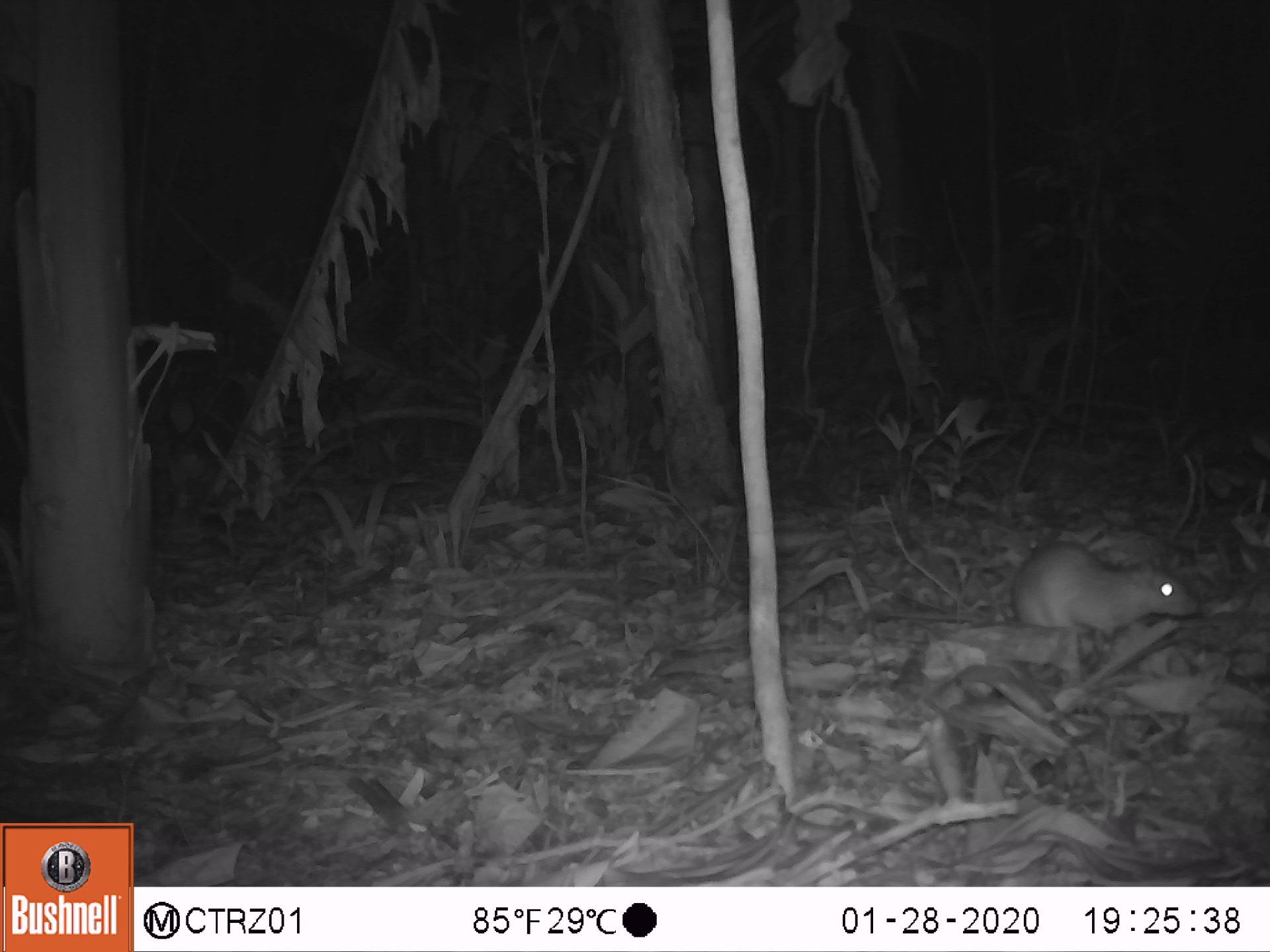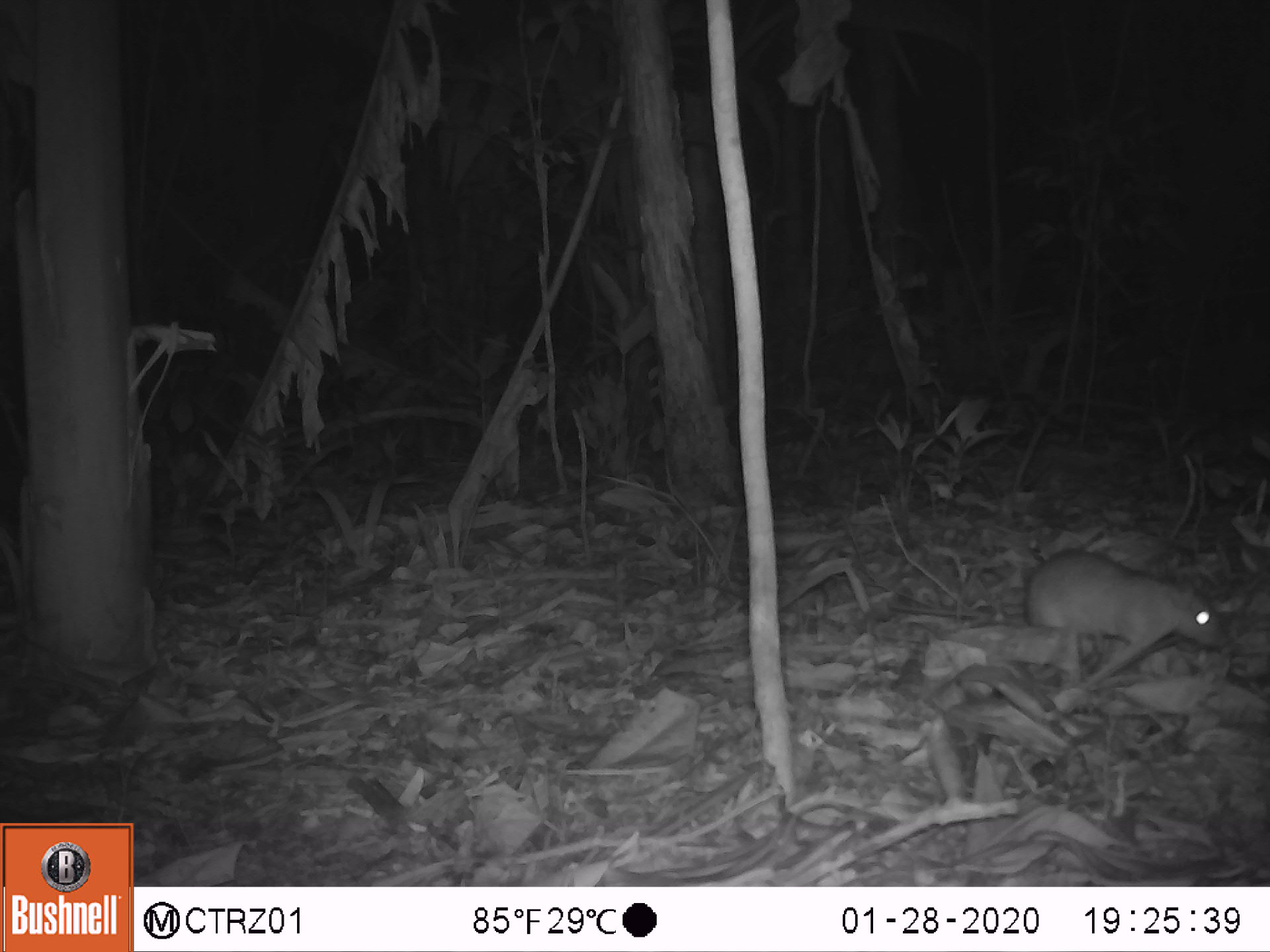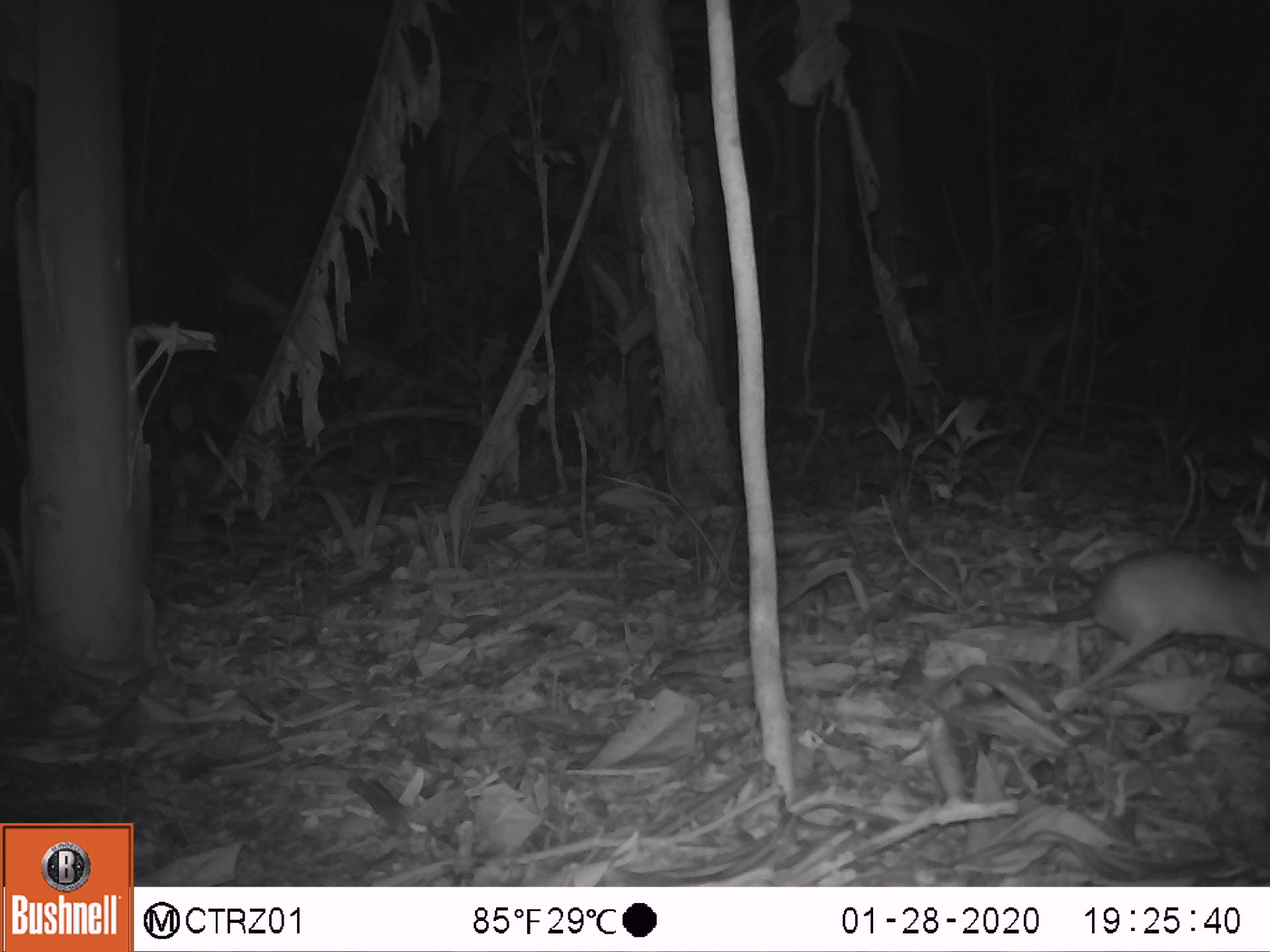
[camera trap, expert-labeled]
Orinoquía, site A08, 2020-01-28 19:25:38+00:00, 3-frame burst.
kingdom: Animalia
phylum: Chordata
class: Mammalia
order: Rodentia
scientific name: Rodentia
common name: rodent